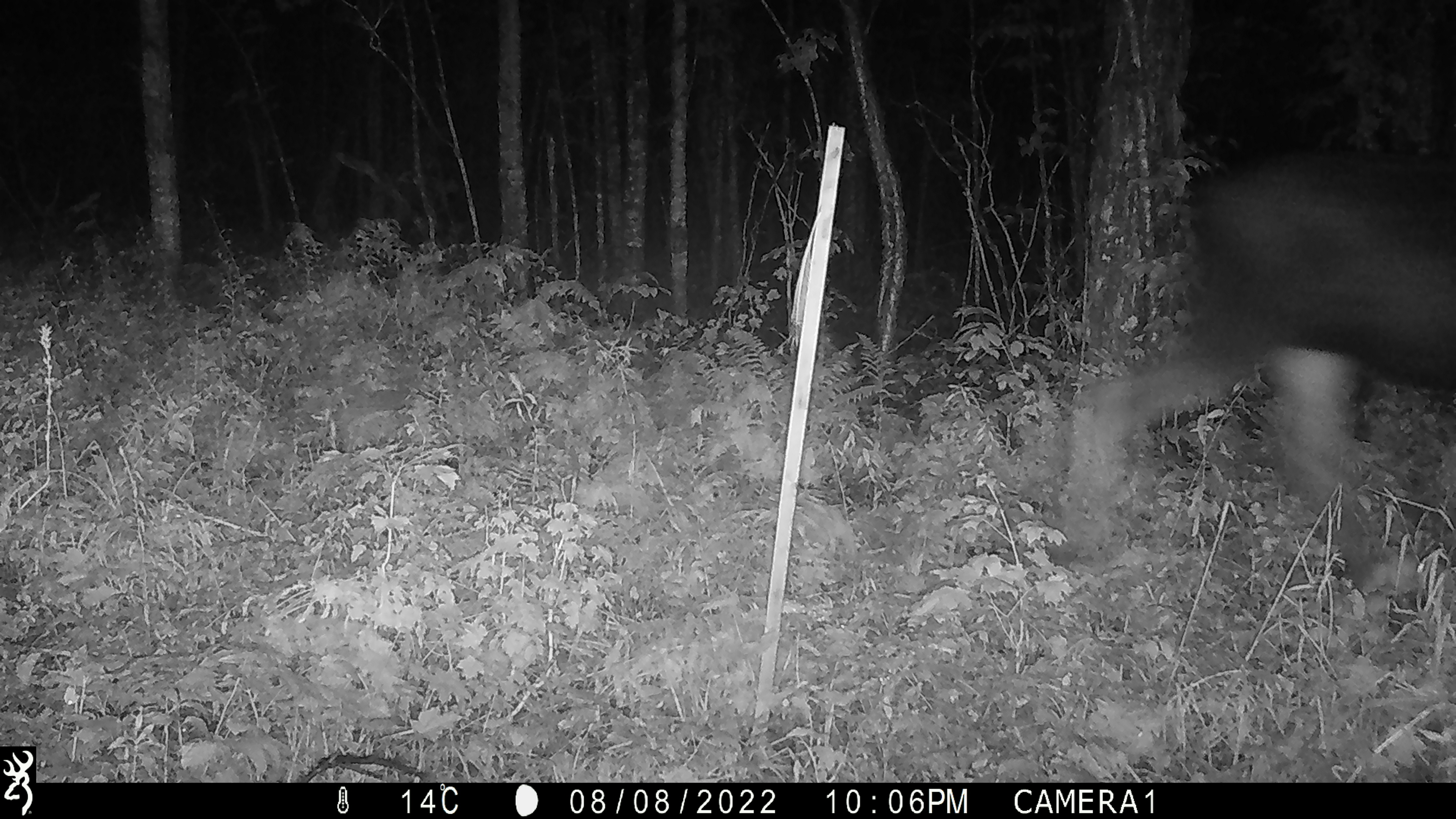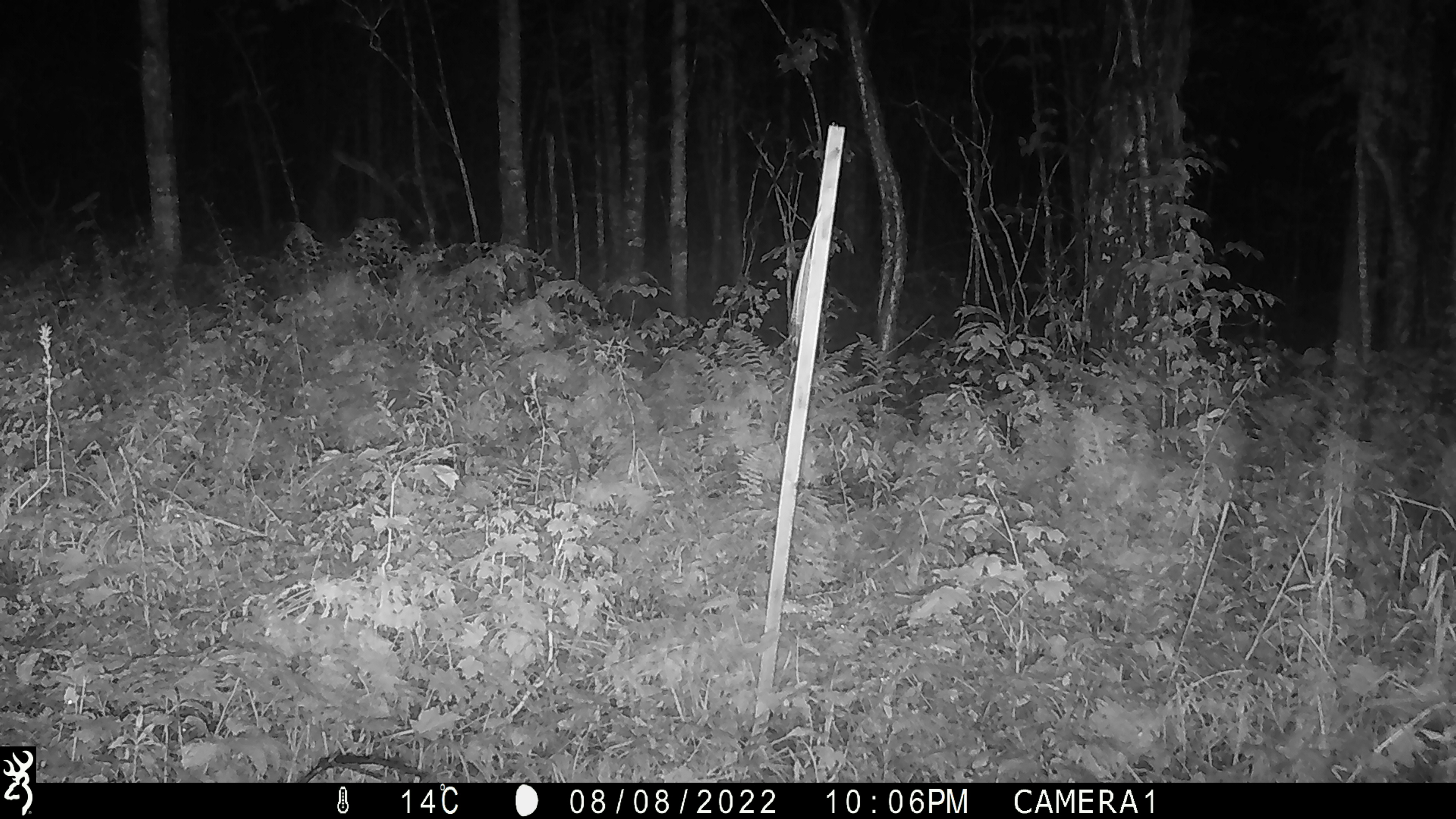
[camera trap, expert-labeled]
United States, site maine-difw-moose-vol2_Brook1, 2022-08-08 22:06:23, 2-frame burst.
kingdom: Animalia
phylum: Chordata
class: Mammalia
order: Artiodactyla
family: Cervidae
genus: Alces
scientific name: Alces alces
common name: moose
Moose (Alces alces).